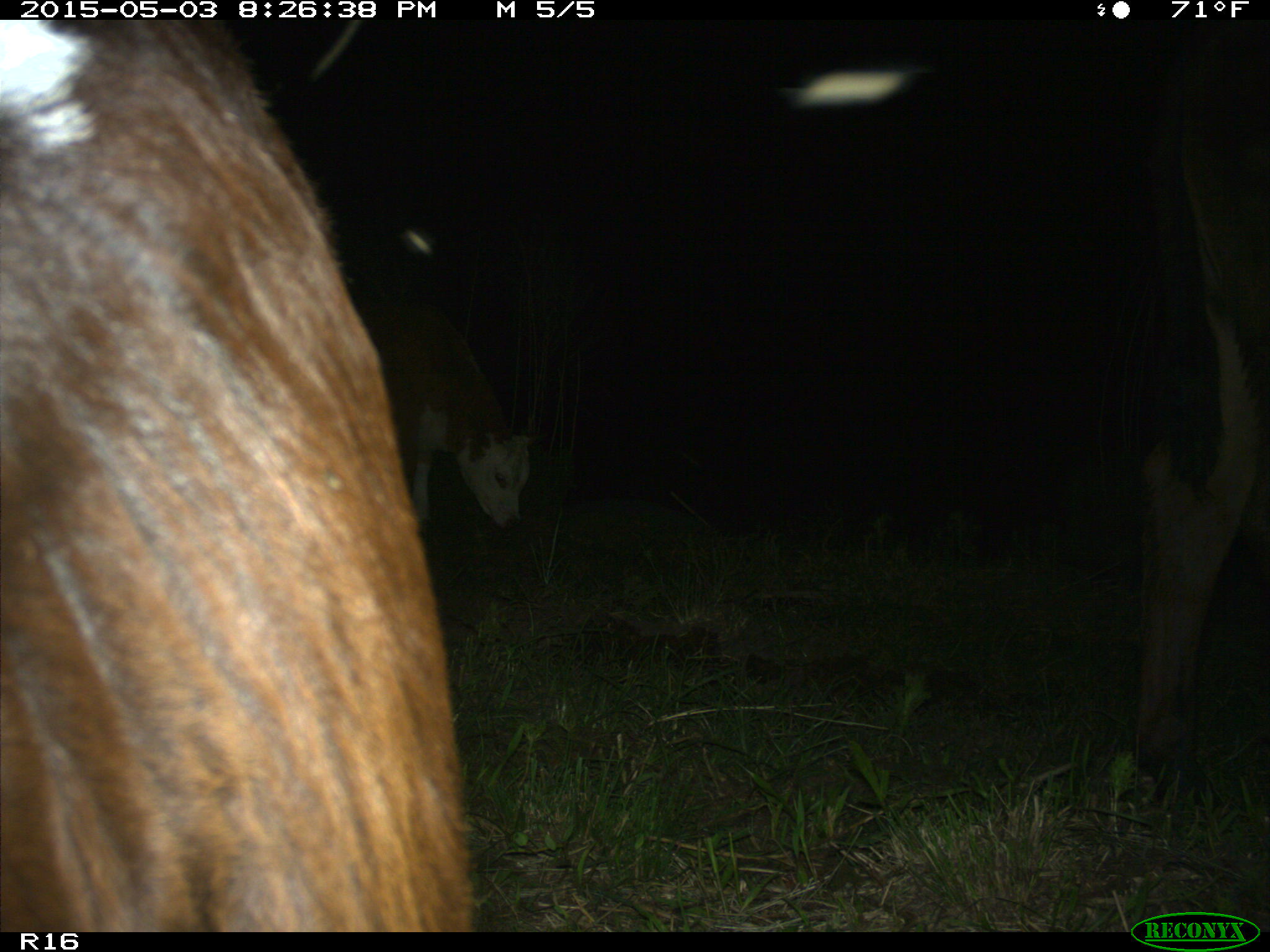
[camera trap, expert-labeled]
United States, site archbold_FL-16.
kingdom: Animalia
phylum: Chordata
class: Mammalia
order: Artiodactyla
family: Bovidae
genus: Bos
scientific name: Bos taurus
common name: domestic cow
Bos taurus (domestic cow).